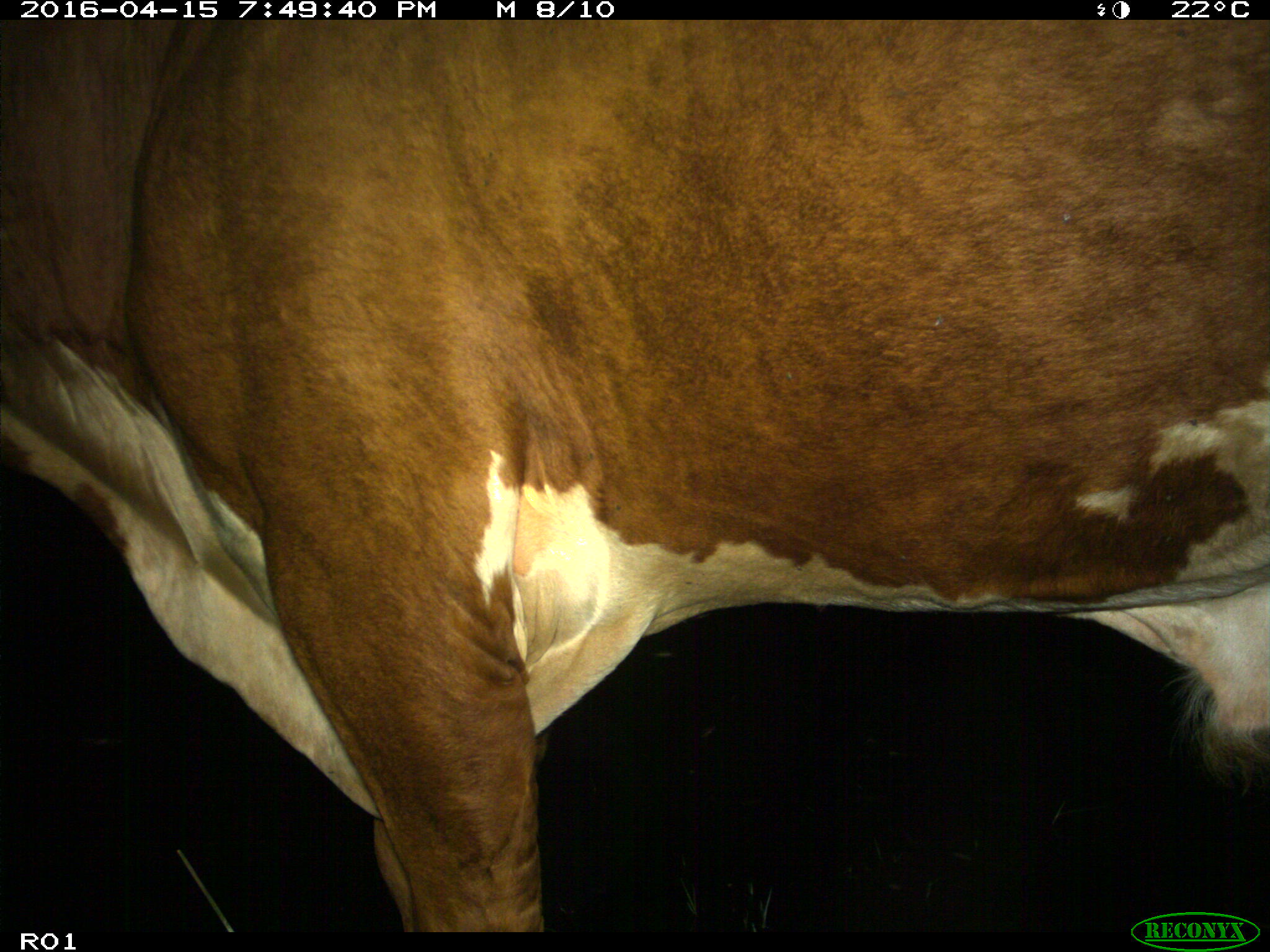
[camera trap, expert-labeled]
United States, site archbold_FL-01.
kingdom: Animalia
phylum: Chordata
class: Mammalia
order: Artiodactyla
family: Bovidae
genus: Bos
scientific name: Bos taurus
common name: domestic cow